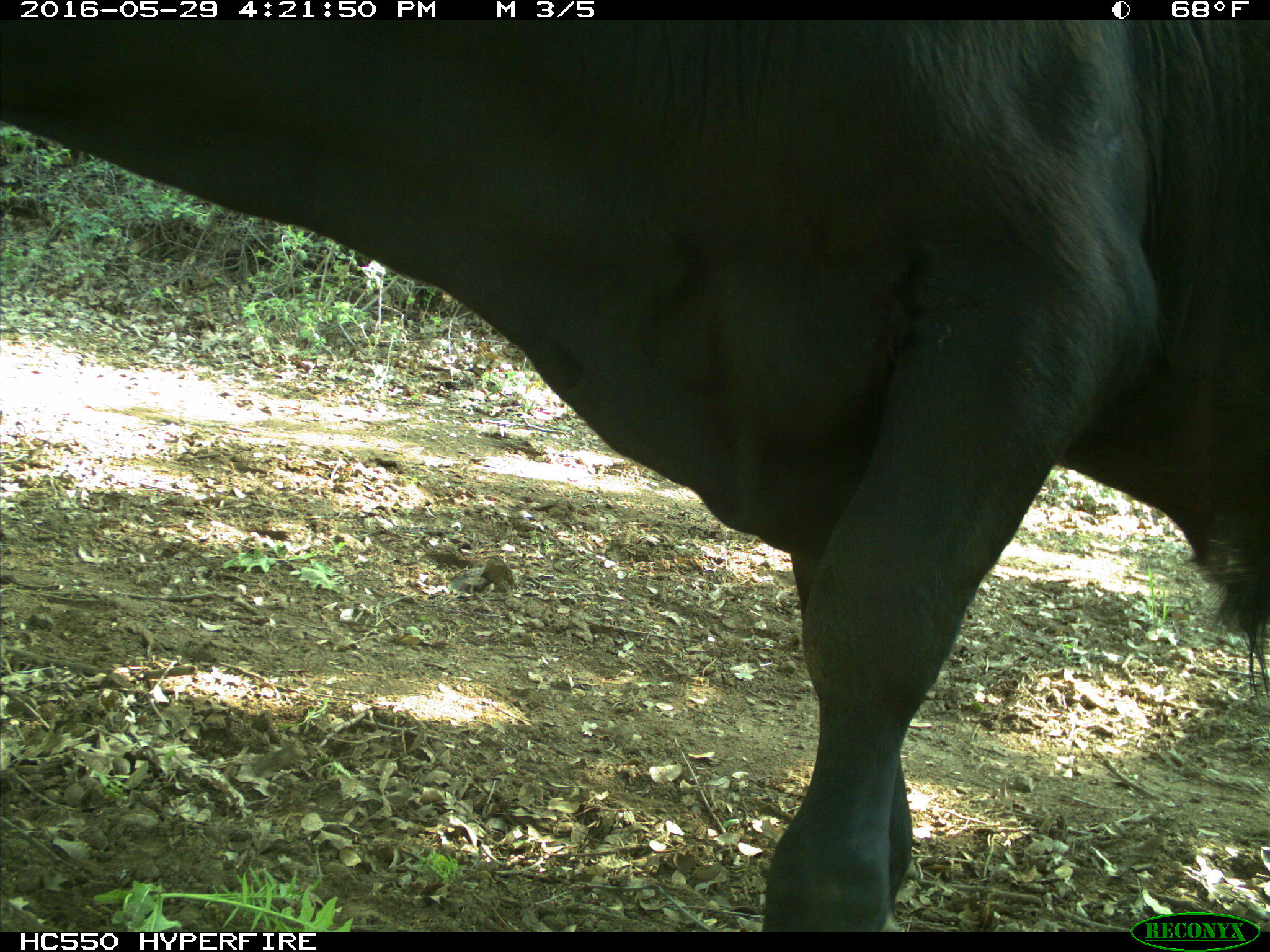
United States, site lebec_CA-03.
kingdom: Animalia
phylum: Chordata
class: Mammalia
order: Artiodactyla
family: Bovidae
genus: Bos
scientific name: Bos taurus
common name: domestic cow